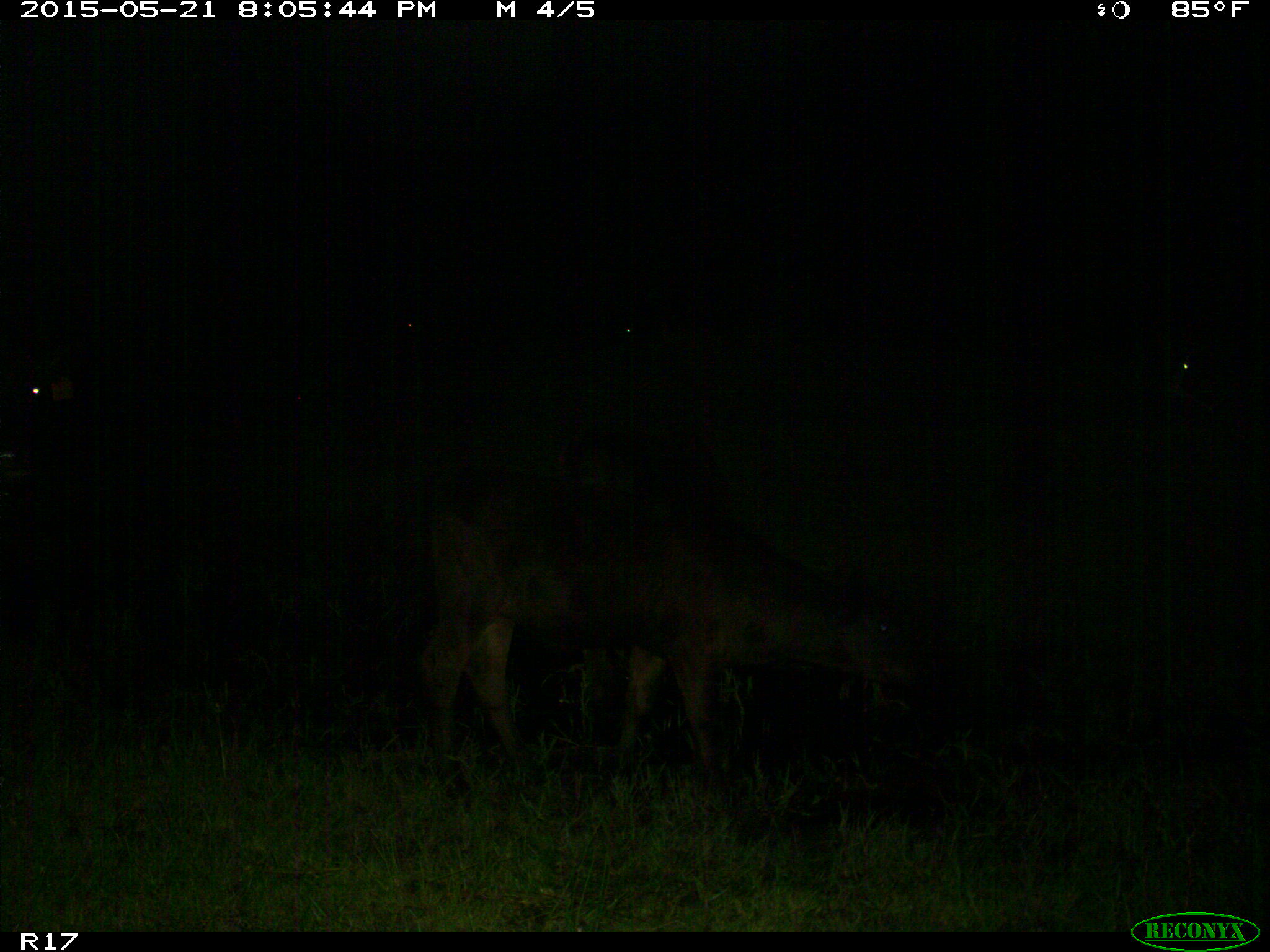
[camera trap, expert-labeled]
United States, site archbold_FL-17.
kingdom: Animalia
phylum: Chordata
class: Mammalia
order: Artiodactyla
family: Bovidae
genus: Bos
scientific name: Bos taurus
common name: domestic cow